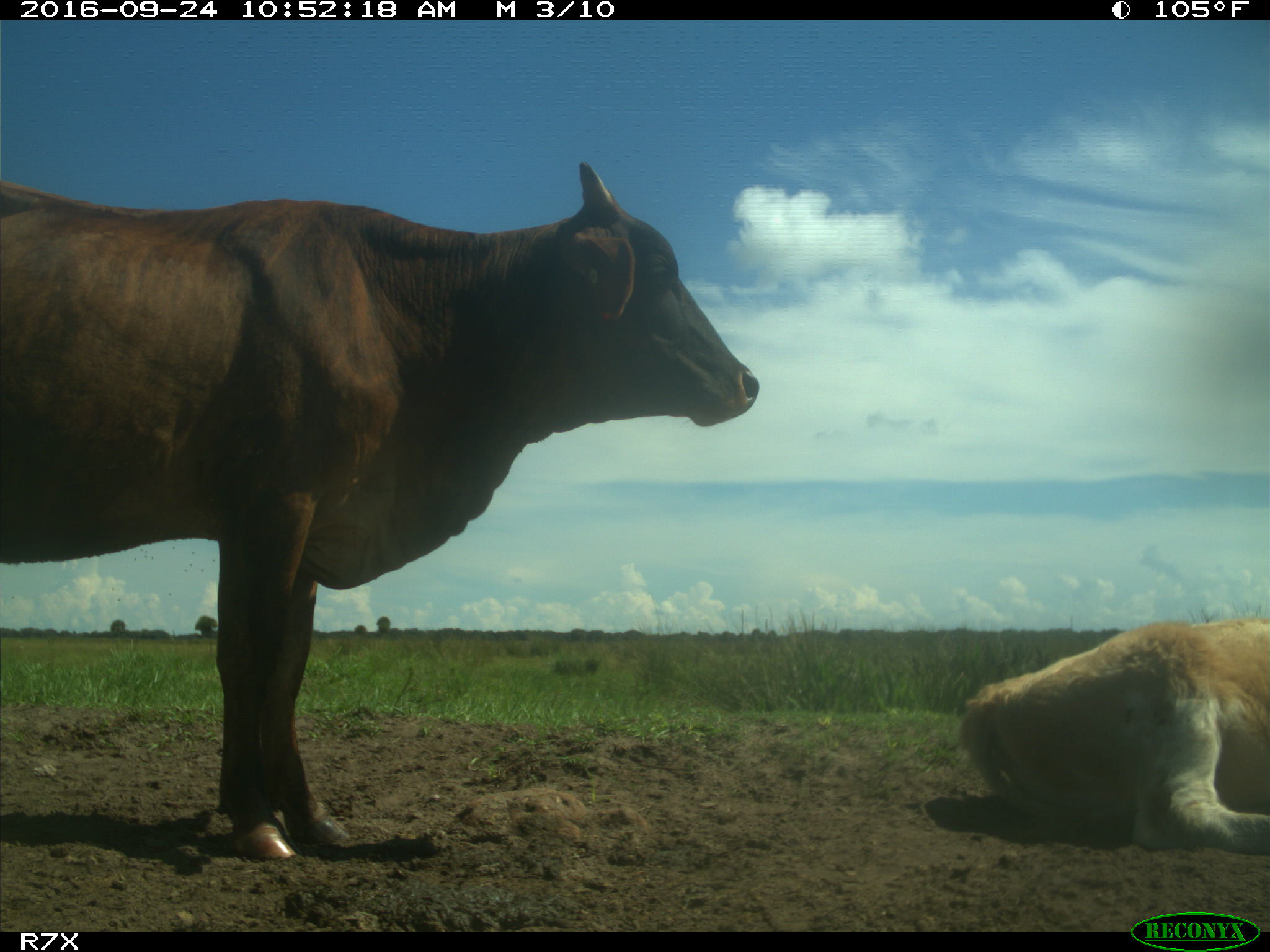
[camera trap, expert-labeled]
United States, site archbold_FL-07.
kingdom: Animalia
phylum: Chordata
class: Mammalia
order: Artiodactyla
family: Bovidae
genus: Bos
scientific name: Bos taurus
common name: domestic cow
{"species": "Bos taurus (domestic cow)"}